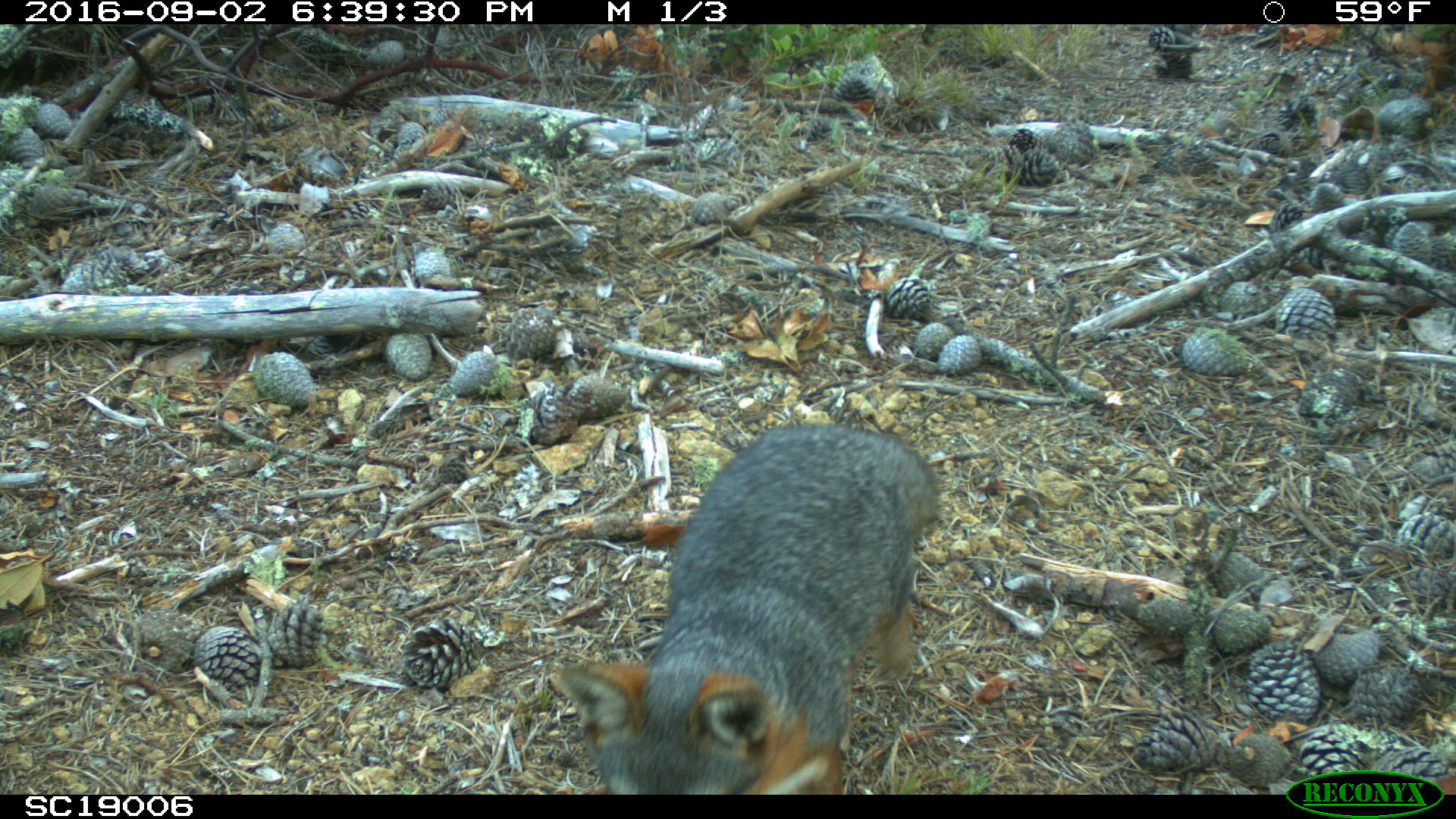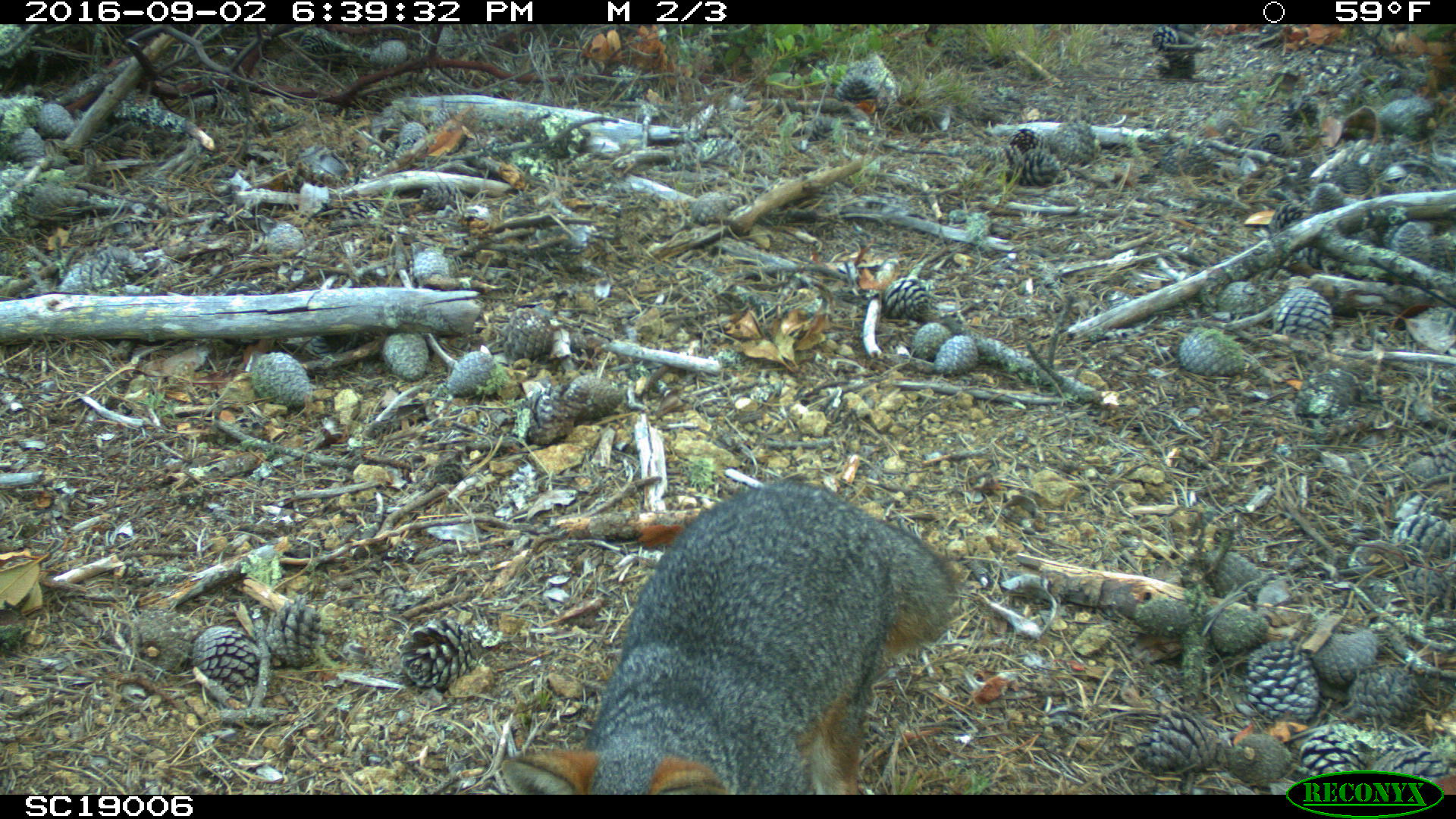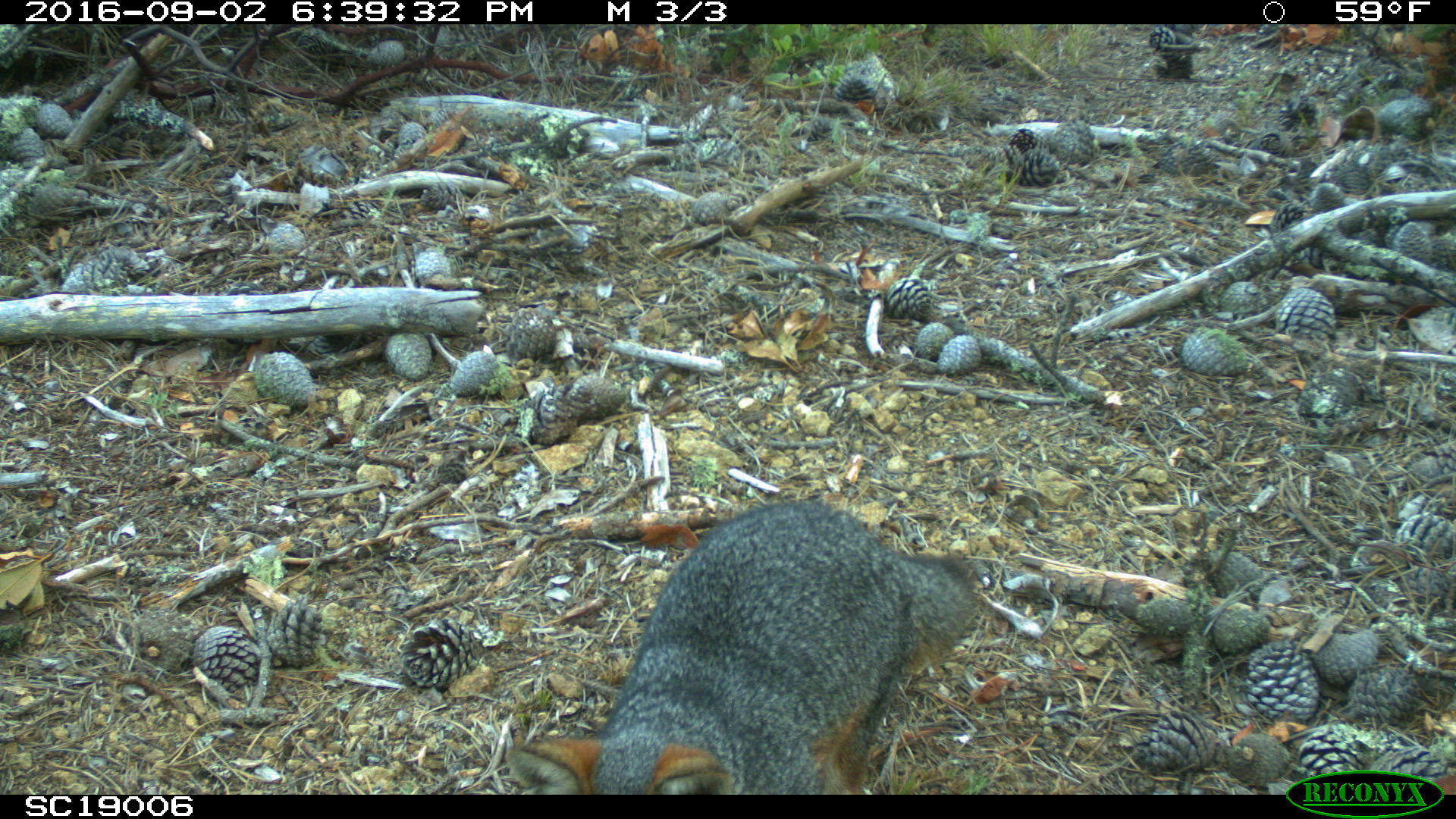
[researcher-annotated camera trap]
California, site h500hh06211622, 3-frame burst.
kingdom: Animalia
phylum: Chordata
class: Mammalia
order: Carnivora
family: Canidae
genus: Urocyon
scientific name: Urocyon littoralis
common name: island fox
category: fox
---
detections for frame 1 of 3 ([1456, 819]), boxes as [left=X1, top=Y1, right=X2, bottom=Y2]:
fox: [left=544, top=422, right=941, bottom=794]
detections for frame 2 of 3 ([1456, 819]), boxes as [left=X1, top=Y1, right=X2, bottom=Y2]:
fox: [left=500, top=479, right=955, bottom=795]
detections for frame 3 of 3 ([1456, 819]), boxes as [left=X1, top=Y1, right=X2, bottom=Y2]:
fox: [left=503, top=498, right=978, bottom=793]